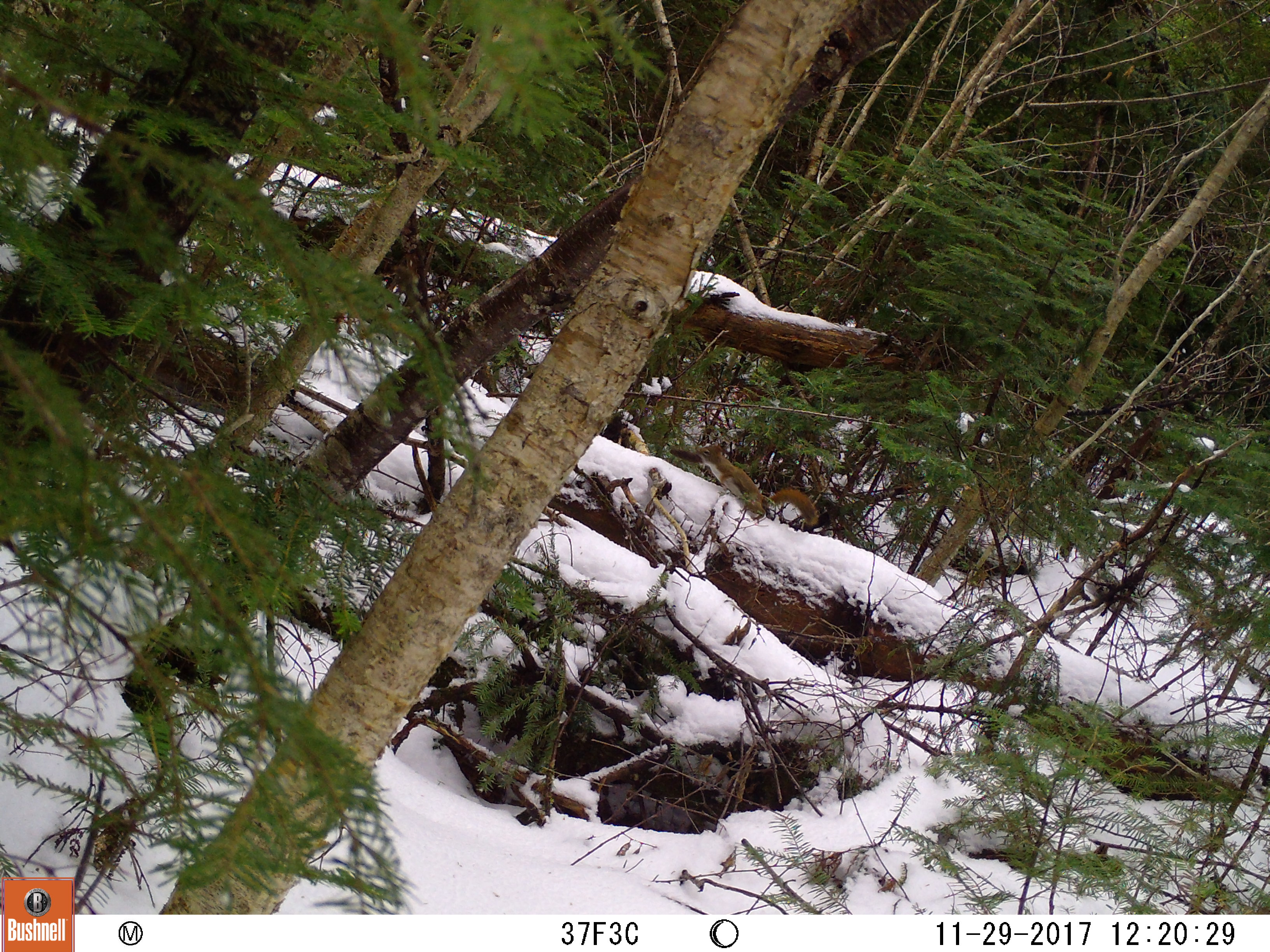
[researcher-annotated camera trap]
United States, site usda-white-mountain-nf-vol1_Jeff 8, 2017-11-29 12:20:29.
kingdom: Animalia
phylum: Chordata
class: Mammalia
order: Rodentia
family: Sciuridae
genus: Tamiasciurus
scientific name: Tamiasciurus hudsonicus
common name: red squirrel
Red squirrel (Tamiasciurus hudsonicus).